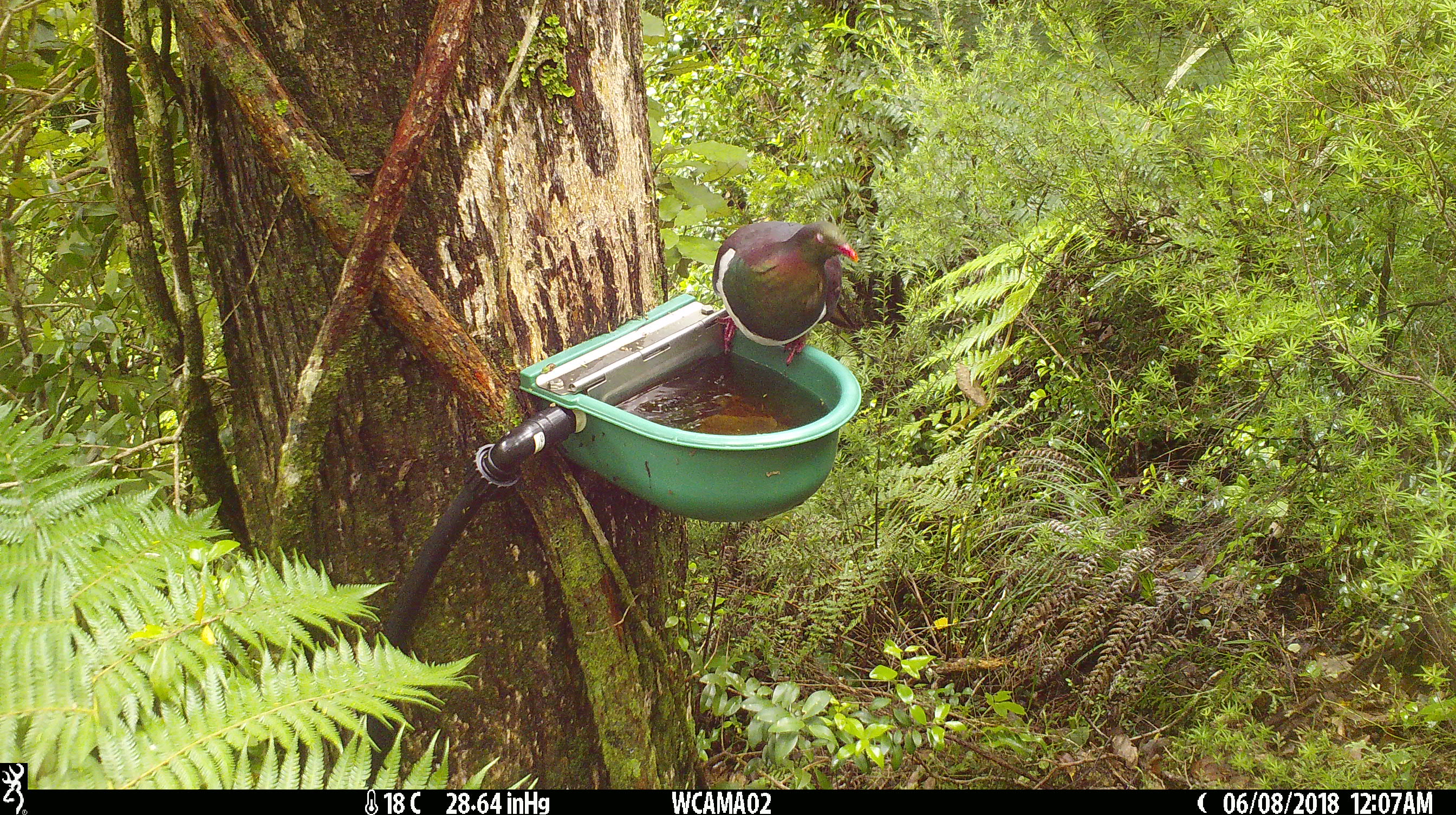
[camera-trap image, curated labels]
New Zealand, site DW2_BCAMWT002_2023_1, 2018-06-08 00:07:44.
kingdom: Animalia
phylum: Chordata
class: Aves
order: Columbiformes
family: Columbidae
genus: Hemiphaga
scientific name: Hemiphaga novaeseelandiae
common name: new zealand pigeon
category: kereru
Kereru (new zealand pigeon) (Hemiphaga novaeseelandiae).